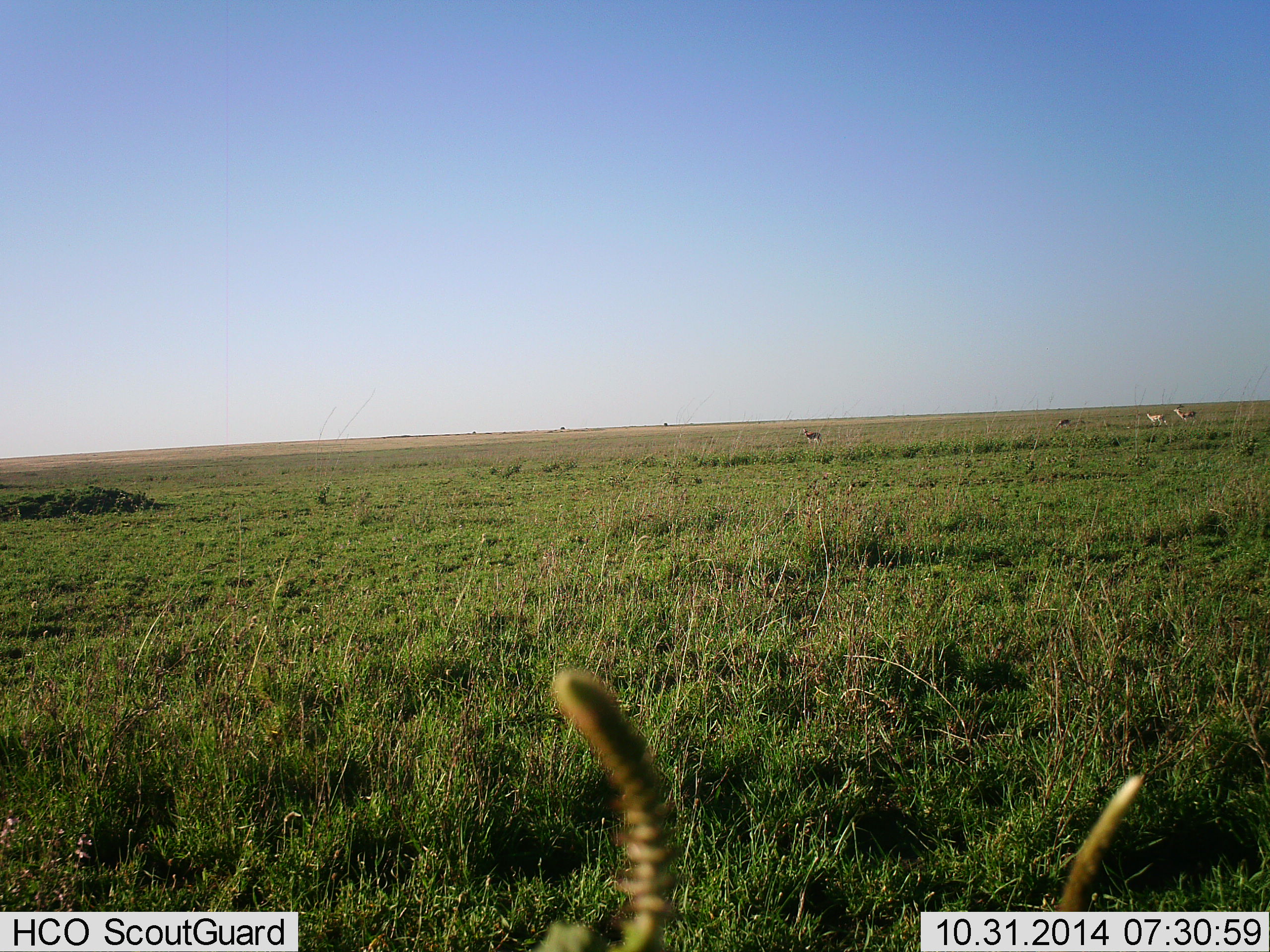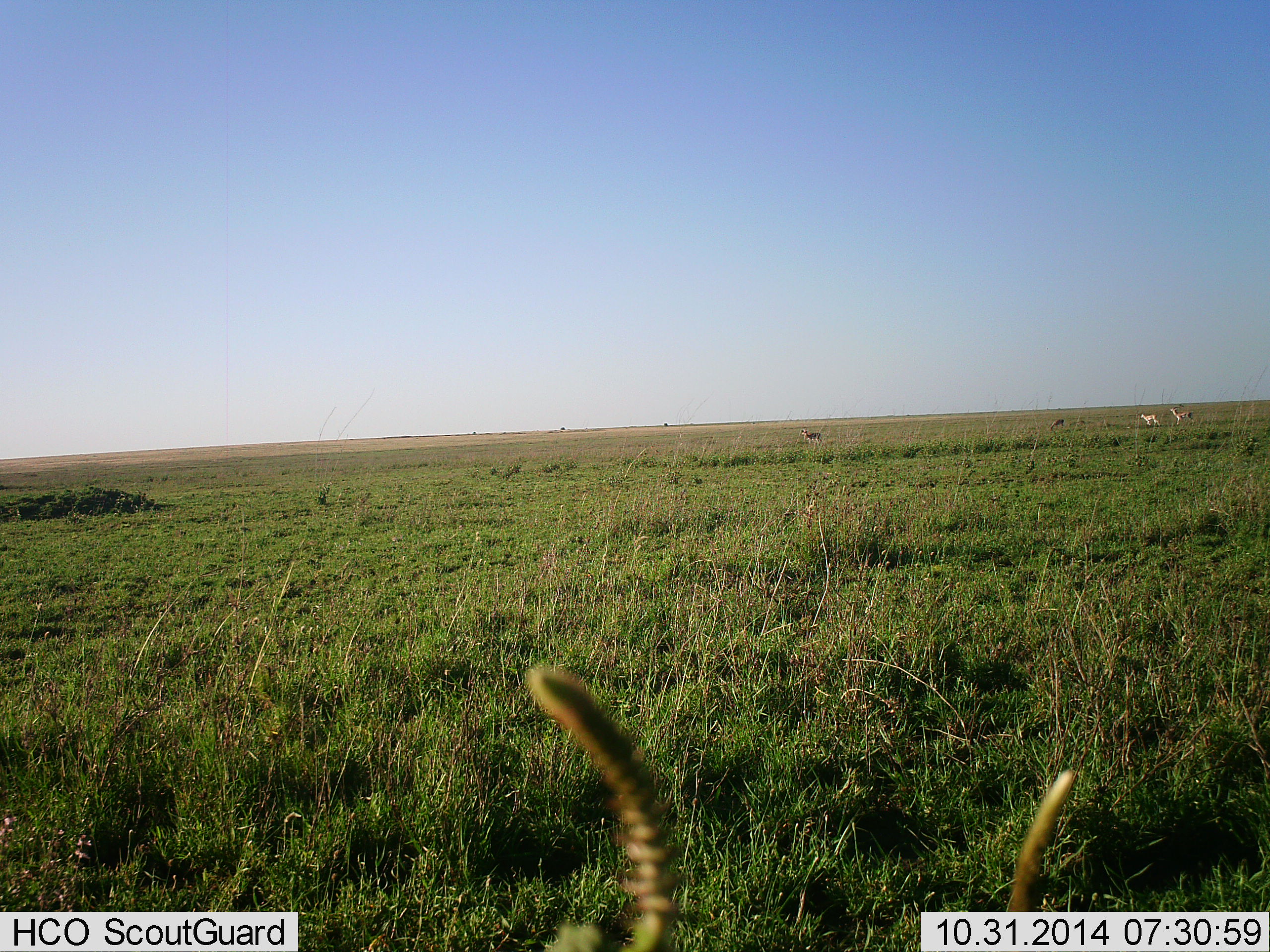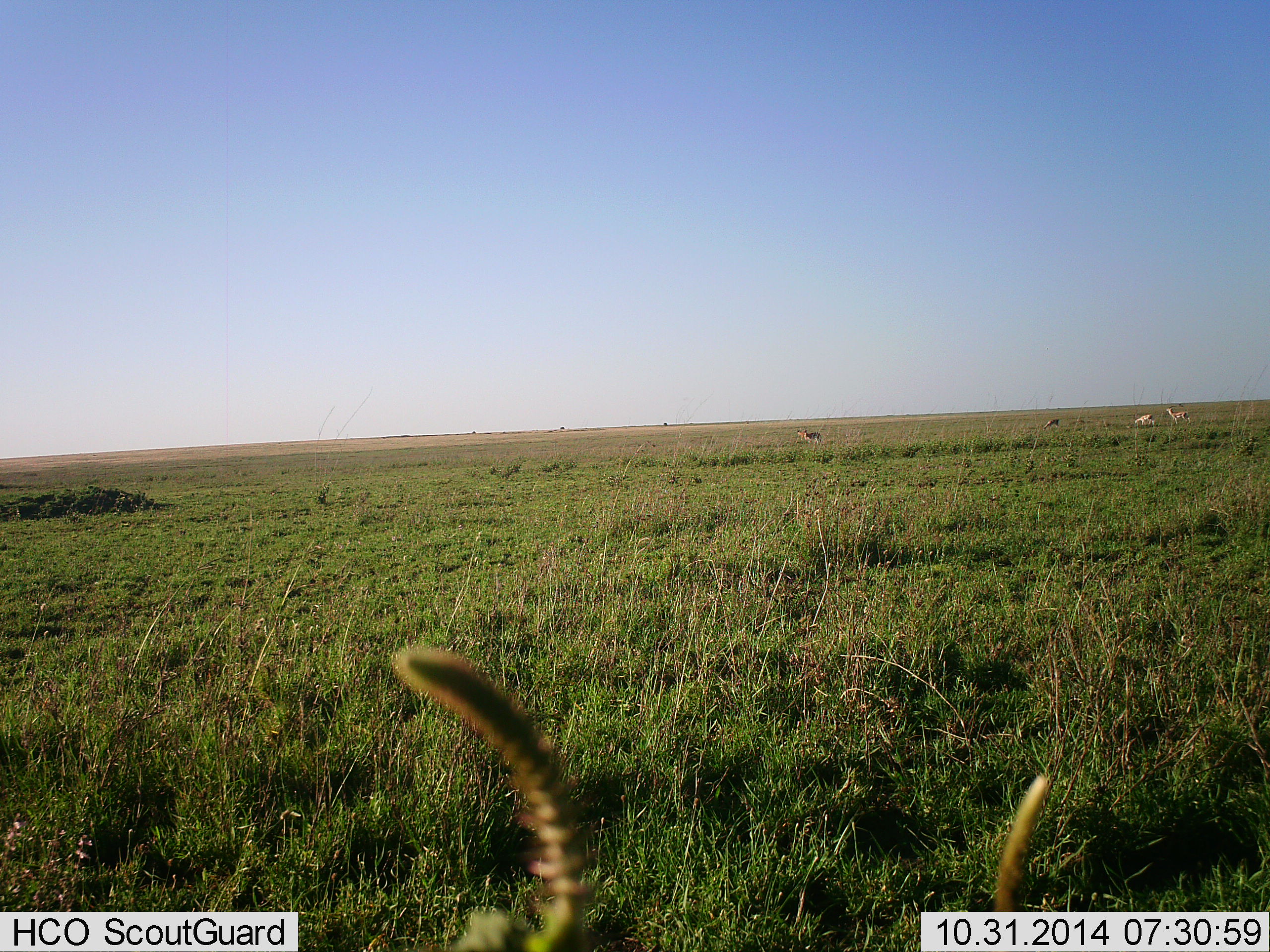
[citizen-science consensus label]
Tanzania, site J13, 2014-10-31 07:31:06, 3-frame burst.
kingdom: Animalia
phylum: Chordata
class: Mammalia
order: Artiodactyla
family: Bovidae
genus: Eudorcas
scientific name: Eudorcas thomsonii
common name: thomson's gazelle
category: gazellethomsons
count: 4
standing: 29%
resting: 0%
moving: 71%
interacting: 0%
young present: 0%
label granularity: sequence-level